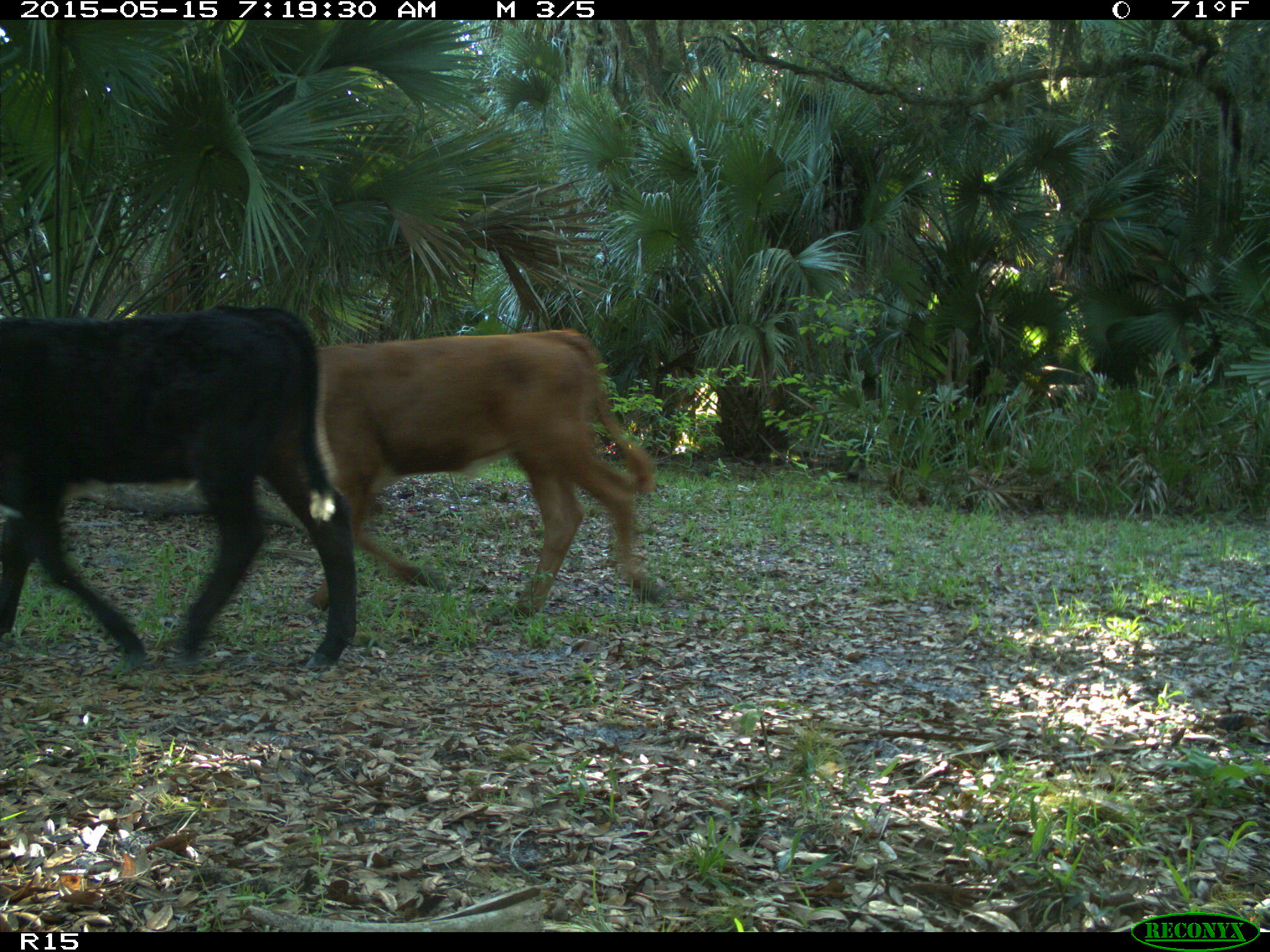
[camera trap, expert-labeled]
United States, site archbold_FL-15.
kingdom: Animalia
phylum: Chordata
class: Mammalia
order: Artiodactyla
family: Bovidae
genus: Bos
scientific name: Bos taurus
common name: domestic cow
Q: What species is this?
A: Bos taurus (domestic cow).